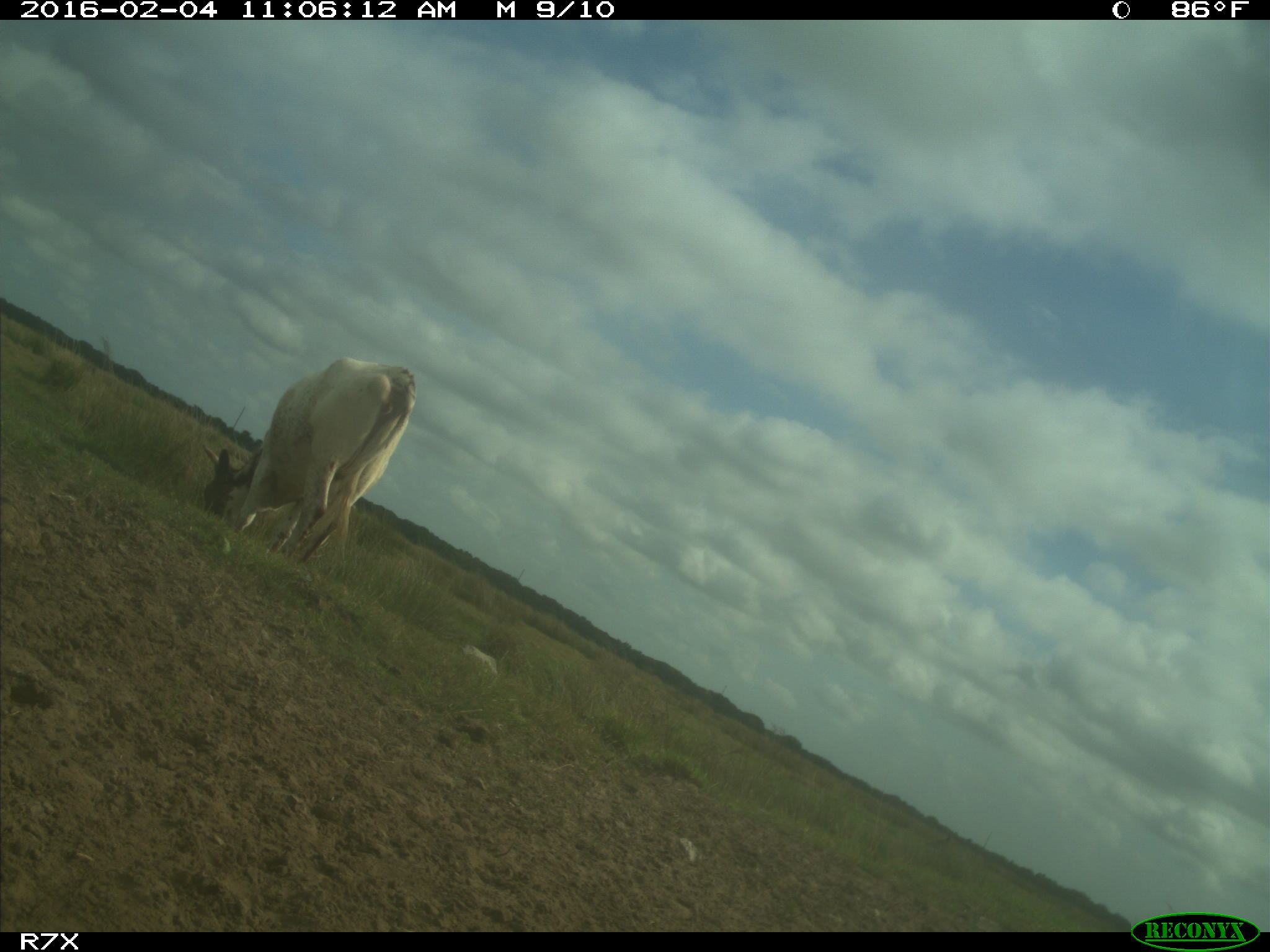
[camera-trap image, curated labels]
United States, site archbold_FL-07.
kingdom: Animalia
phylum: Chordata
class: Mammalia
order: Artiodactyla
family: Bovidae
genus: Bos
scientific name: Bos taurus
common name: domestic cow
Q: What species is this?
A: Bos taurus (domestic cow).